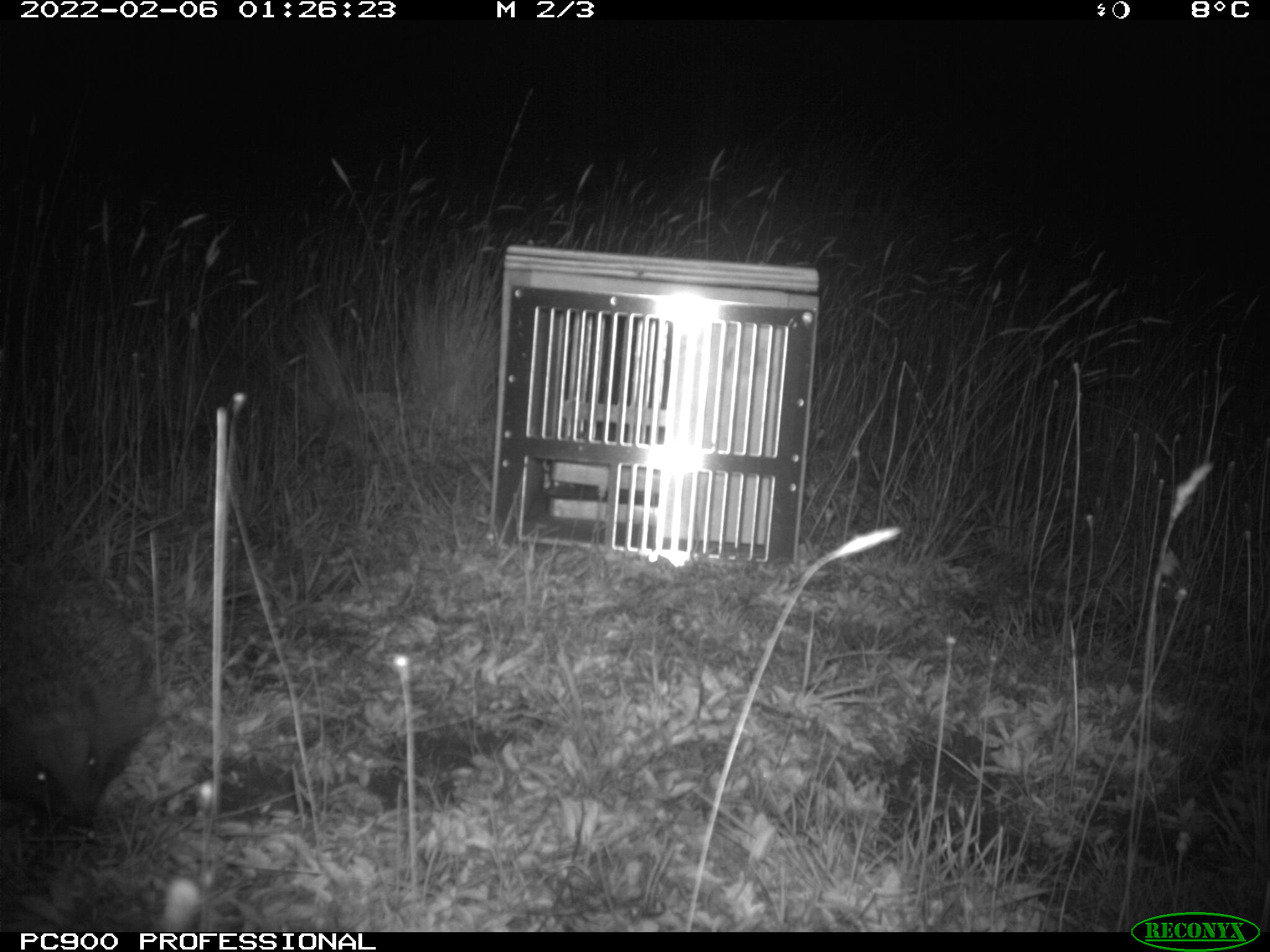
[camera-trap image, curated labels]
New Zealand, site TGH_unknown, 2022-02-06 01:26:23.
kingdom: Animalia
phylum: Chordata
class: Mammalia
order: Eulipotyphla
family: Erinaceidae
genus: Erinaceus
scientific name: Erinaceus europaeus europaeus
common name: european hedgehog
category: hedgehog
Hedgehog (european hedgehog) (Erinaceus europaeus europaeus).